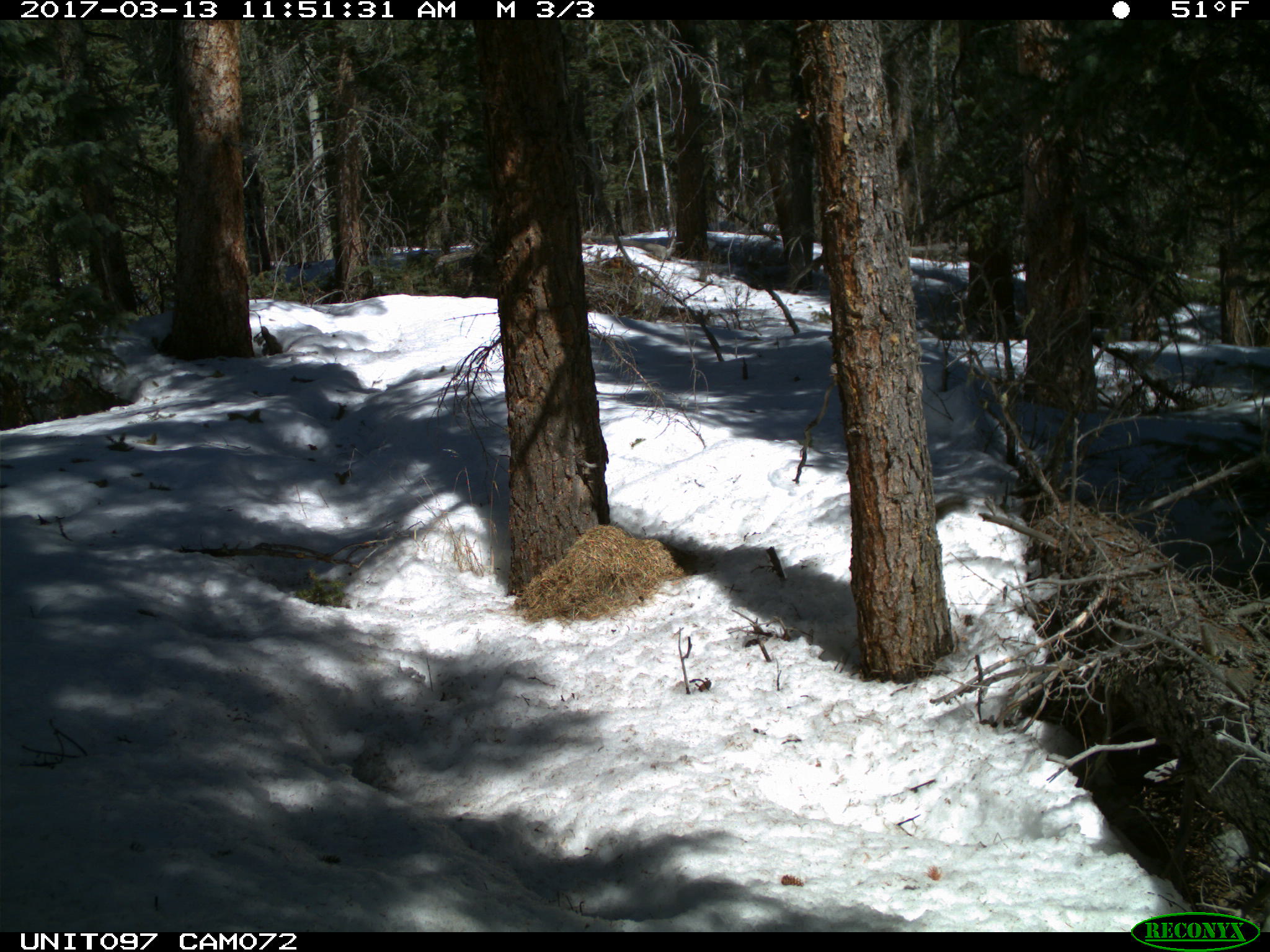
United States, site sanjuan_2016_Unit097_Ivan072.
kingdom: Animalia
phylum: Chordata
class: Mammalia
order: Rodentia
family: Sciuridae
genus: Tamiasciurus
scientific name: Tamiasciurus hudsonicus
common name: american red squirrel